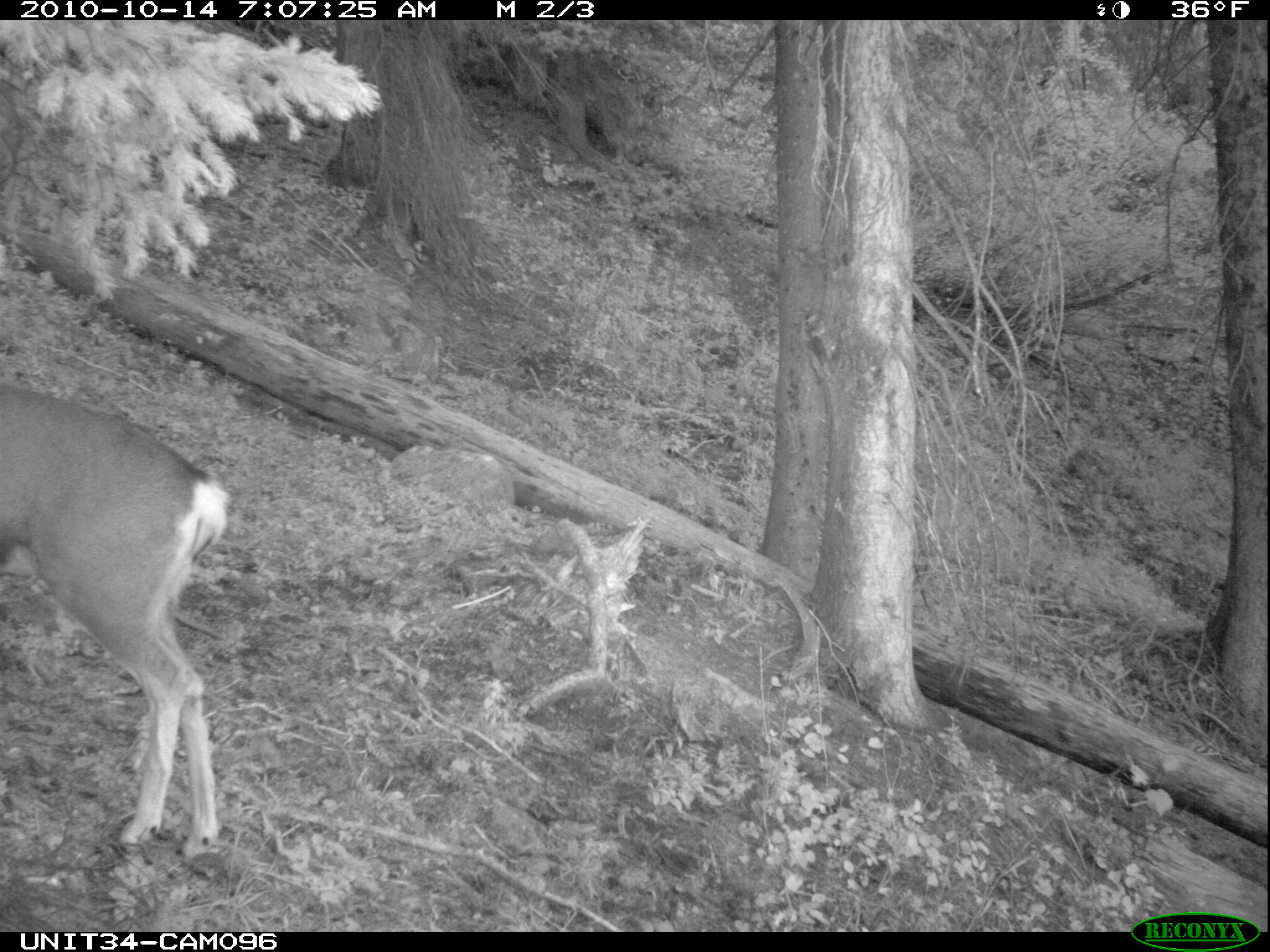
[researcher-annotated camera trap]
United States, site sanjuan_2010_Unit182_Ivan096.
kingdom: Animalia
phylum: Chordata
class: Mammalia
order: Artiodactyla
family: Cervidae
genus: Odocoileus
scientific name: Odocoileus hemionus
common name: mule deer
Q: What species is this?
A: Odocoileus hemionus (mule deer).